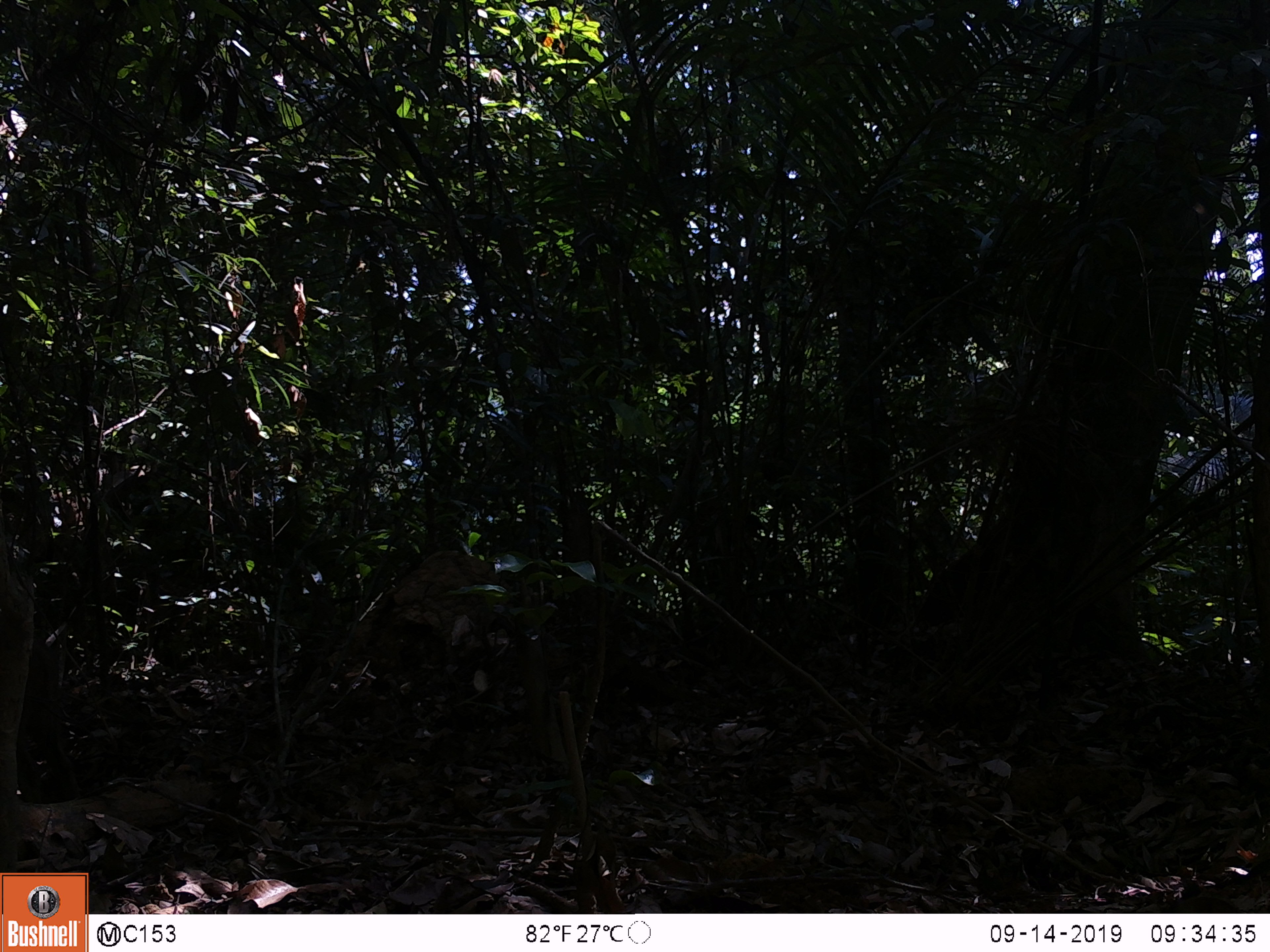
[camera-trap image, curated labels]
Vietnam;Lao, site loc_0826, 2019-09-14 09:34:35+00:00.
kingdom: Animalia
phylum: Chordata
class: Mammalia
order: Artiodactyla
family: Suidae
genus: Sus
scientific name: Sus scrofa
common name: eurasian wild pig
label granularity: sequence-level